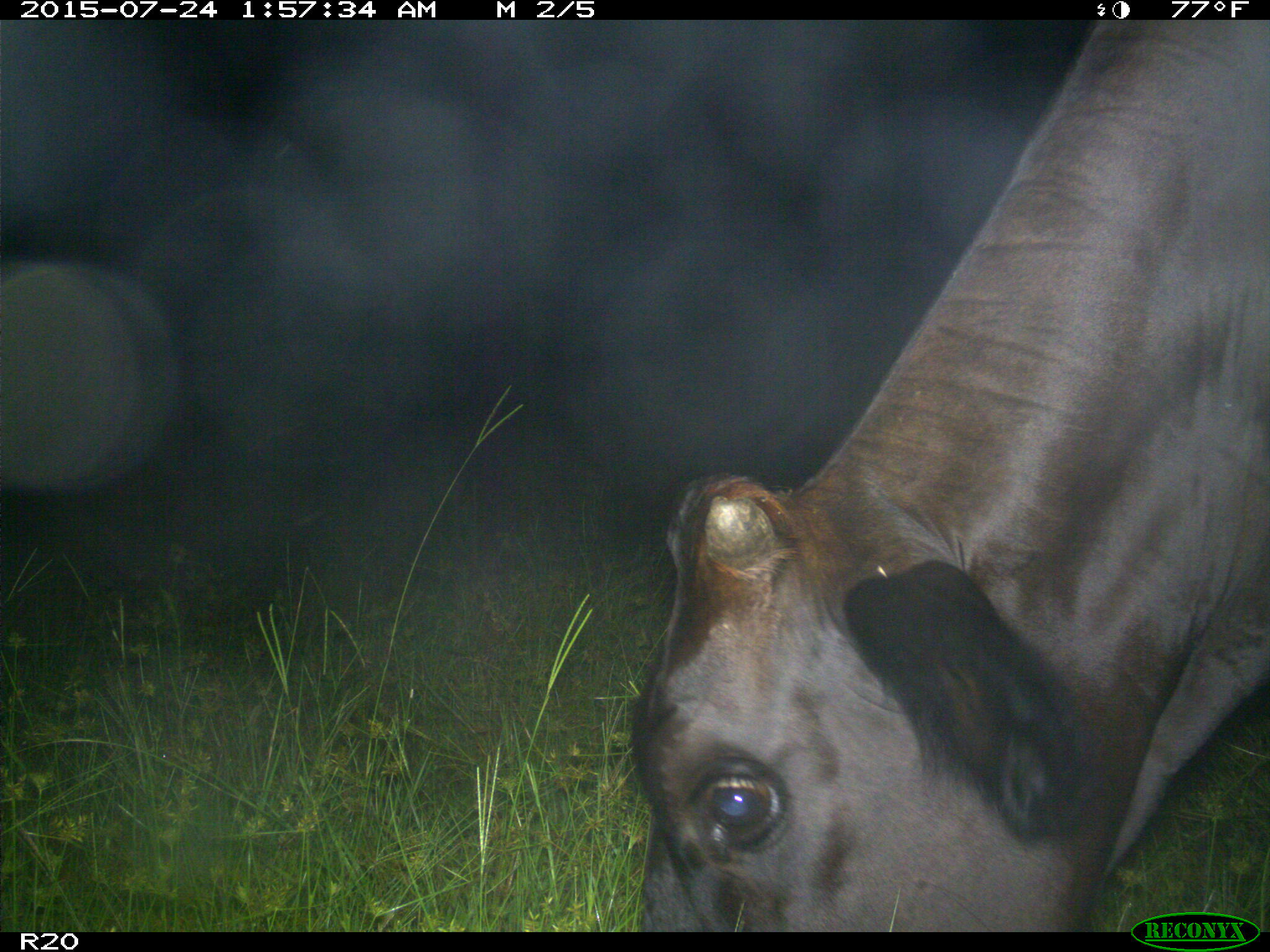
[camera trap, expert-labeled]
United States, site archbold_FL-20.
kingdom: Animalia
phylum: Chordata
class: Mammalia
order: Artiodactyla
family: Bovidae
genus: Bos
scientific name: Bos taurus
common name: domestic cow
Bos taurus (domestic cow).